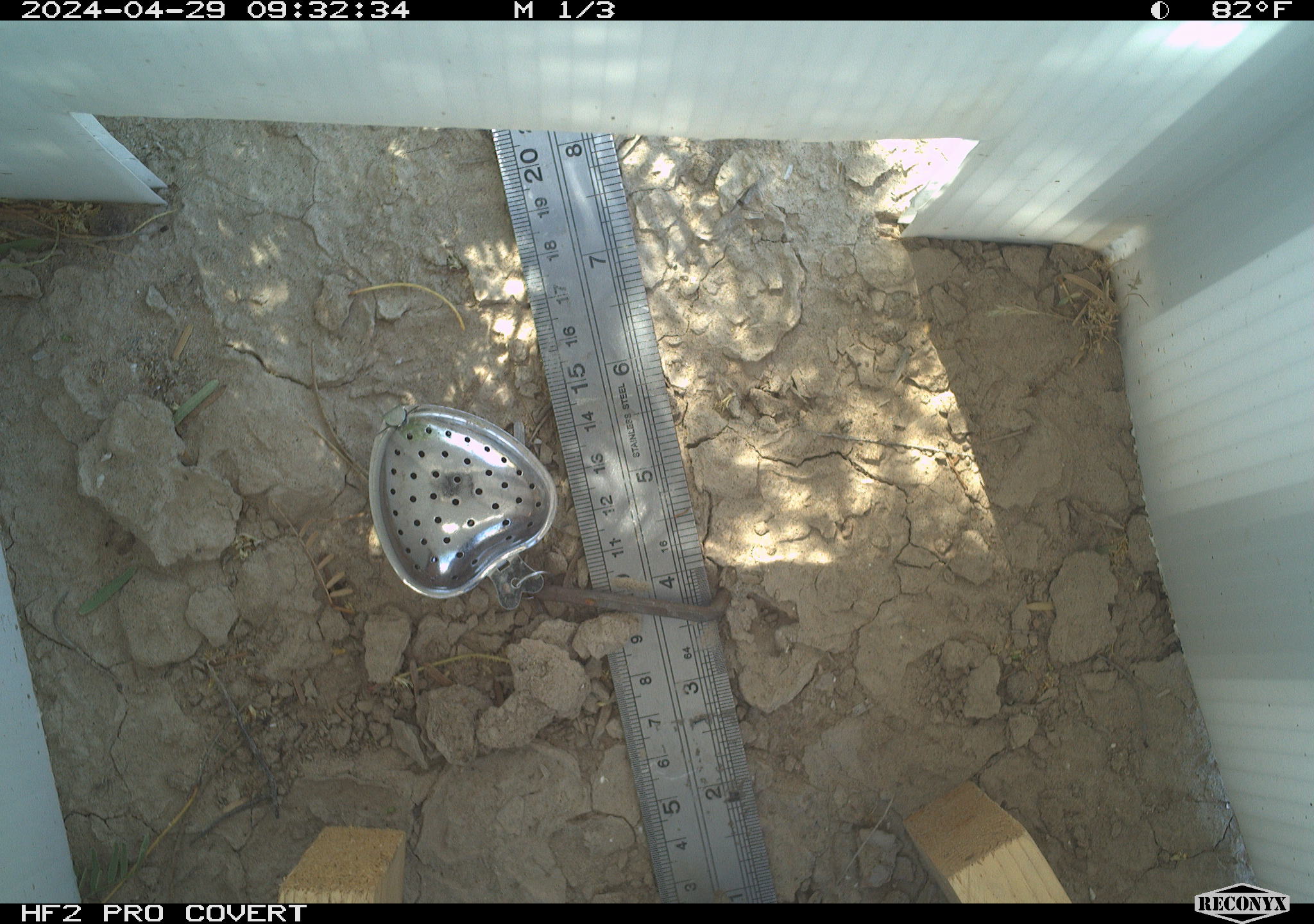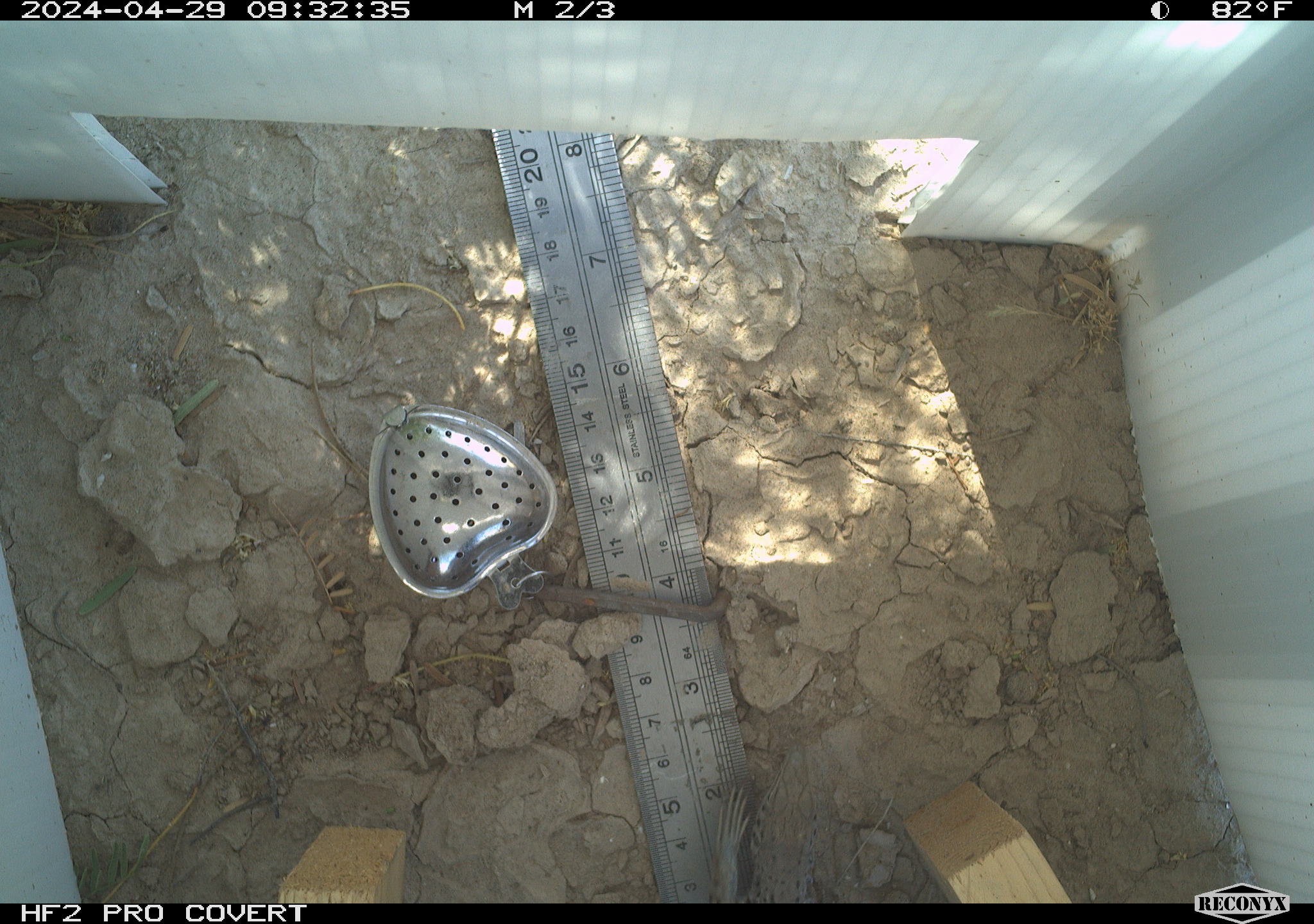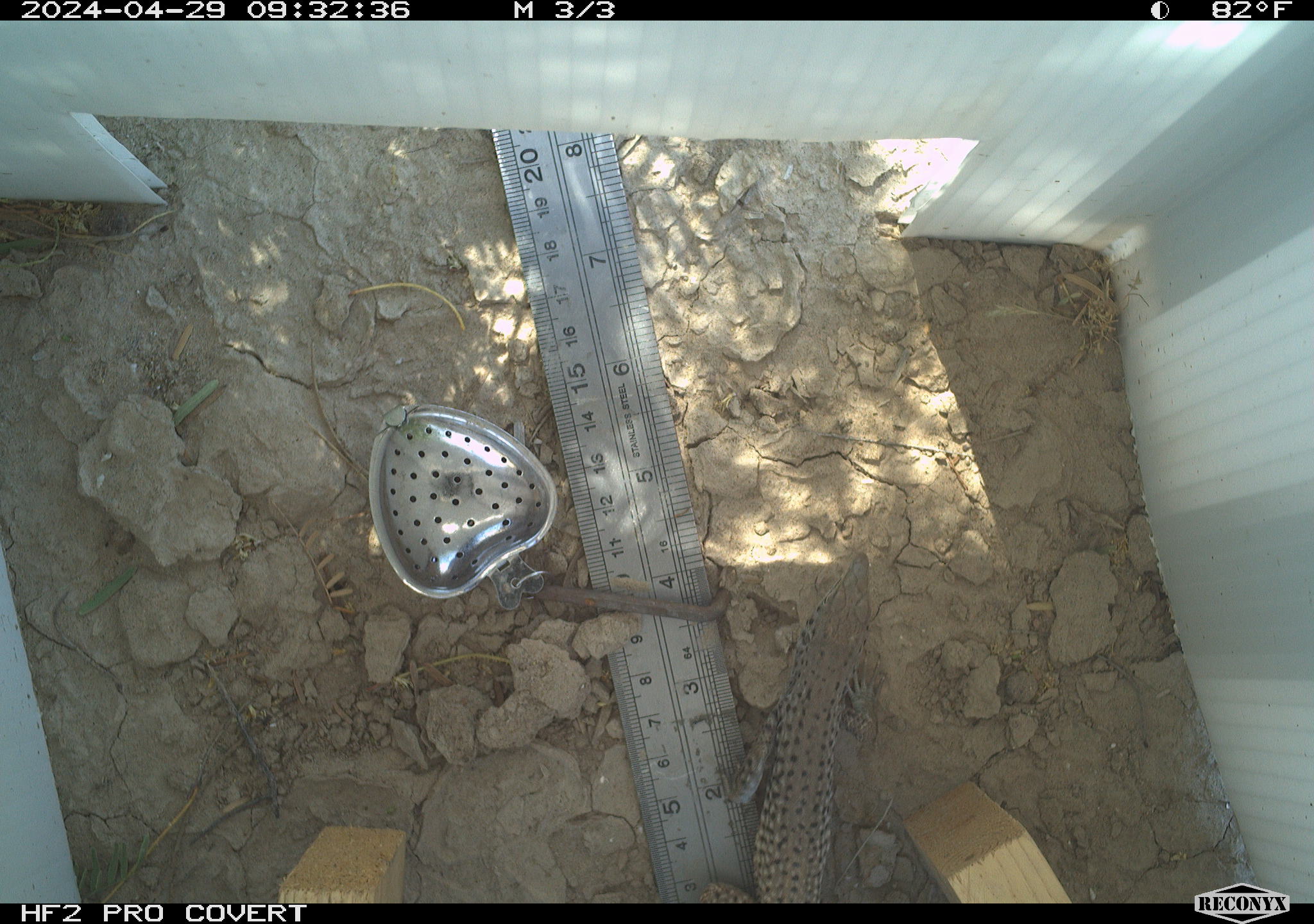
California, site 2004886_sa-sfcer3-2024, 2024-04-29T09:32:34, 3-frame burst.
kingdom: Animalia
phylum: Chordata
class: Reptilia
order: Squamata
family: Teiidae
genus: Aspidoscelis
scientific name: Aspidoscelis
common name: whiptail lizards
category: aspidoscelis species